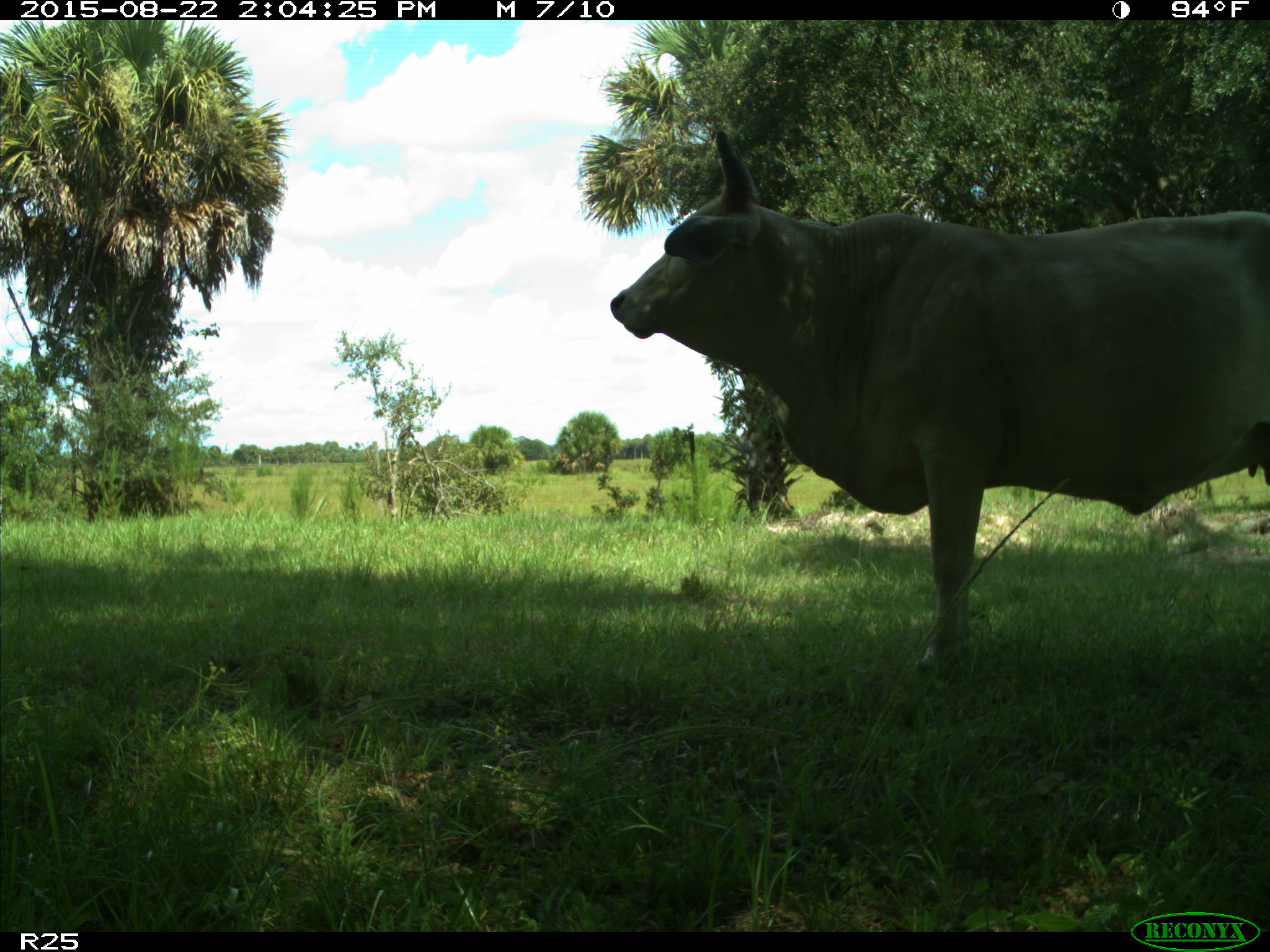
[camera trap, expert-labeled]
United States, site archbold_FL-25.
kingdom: Animalia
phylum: Chordata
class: Mammalia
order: Artiodactyla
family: Bovidae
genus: Bos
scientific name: Bos taurus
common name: domestic cow